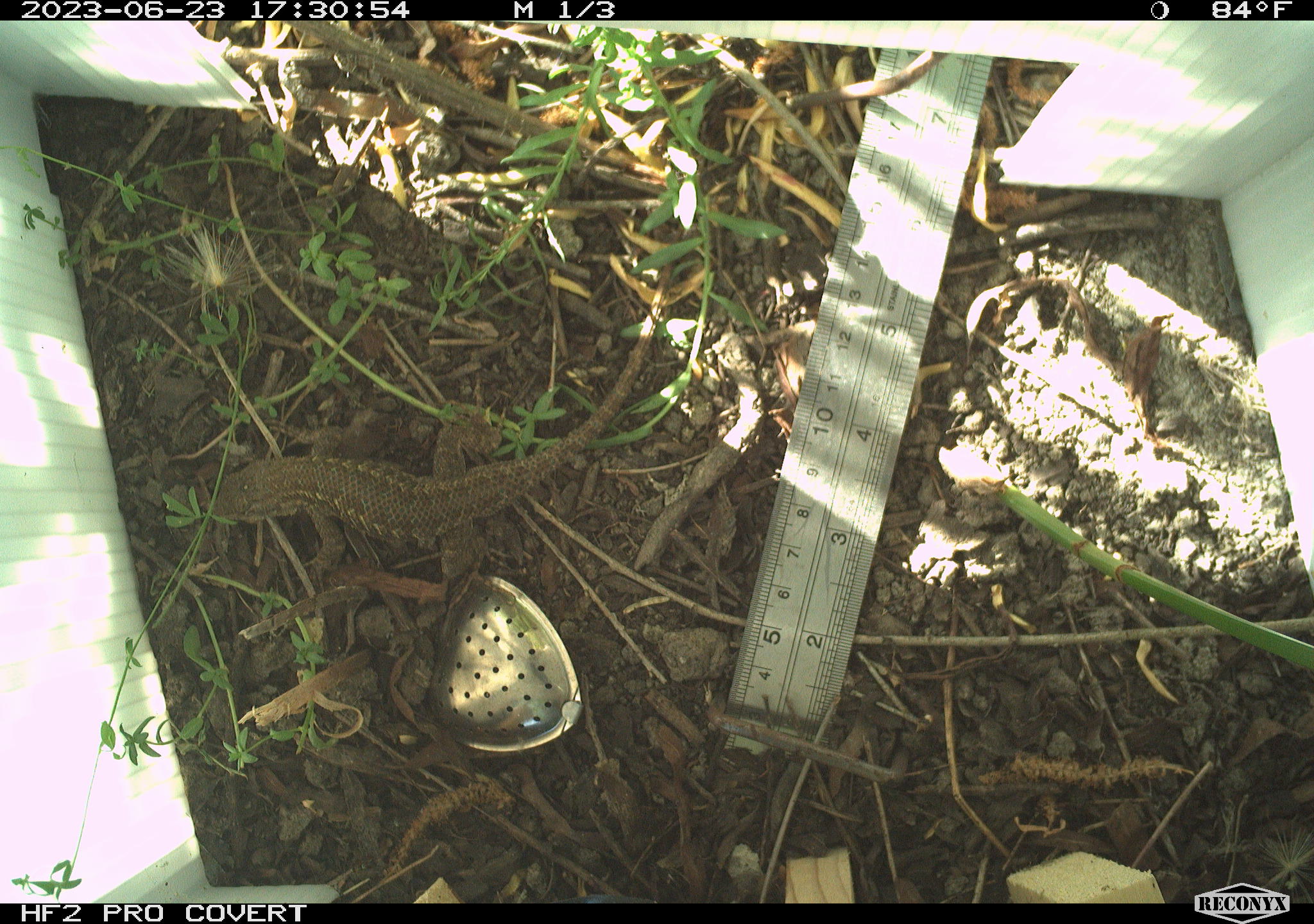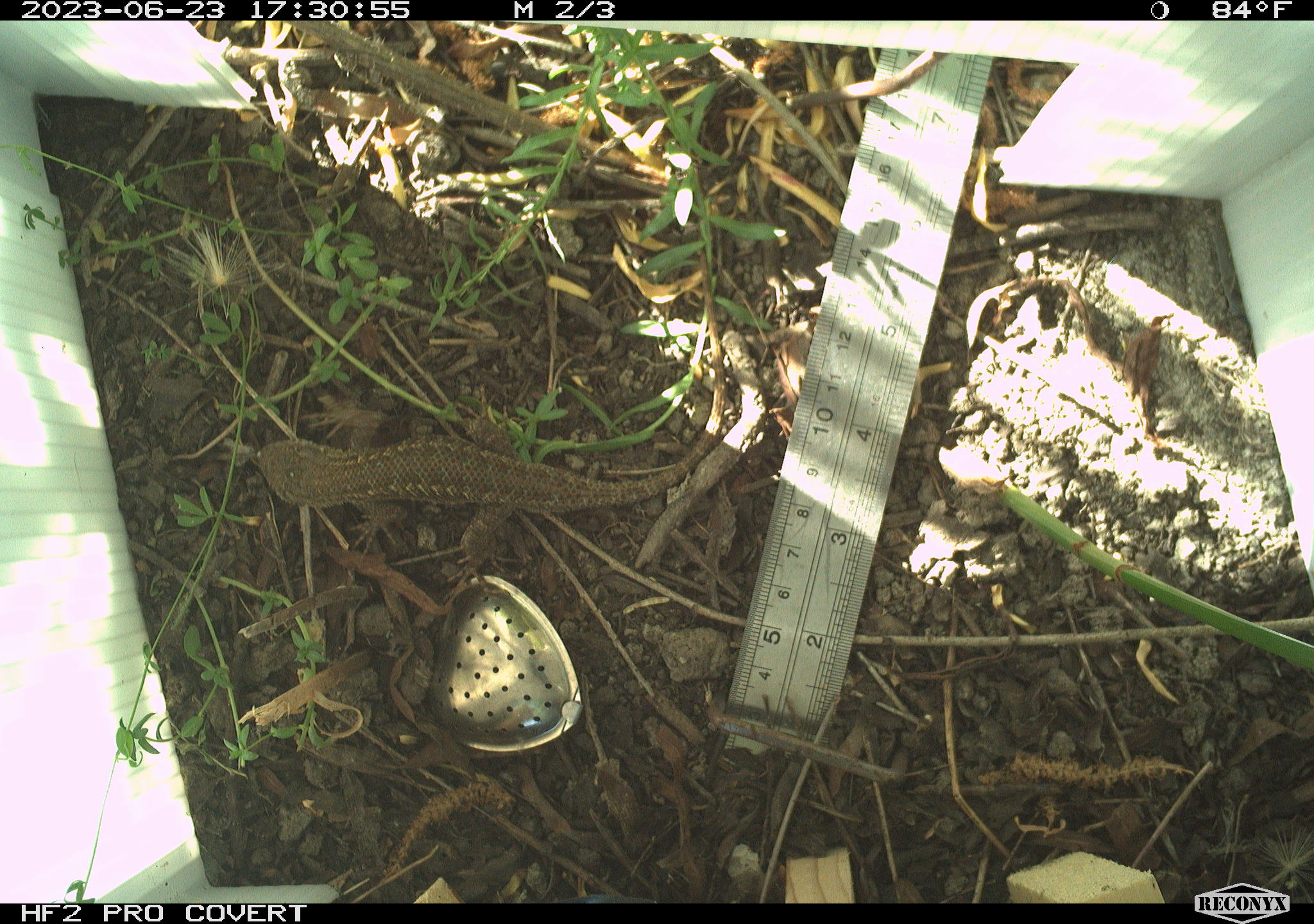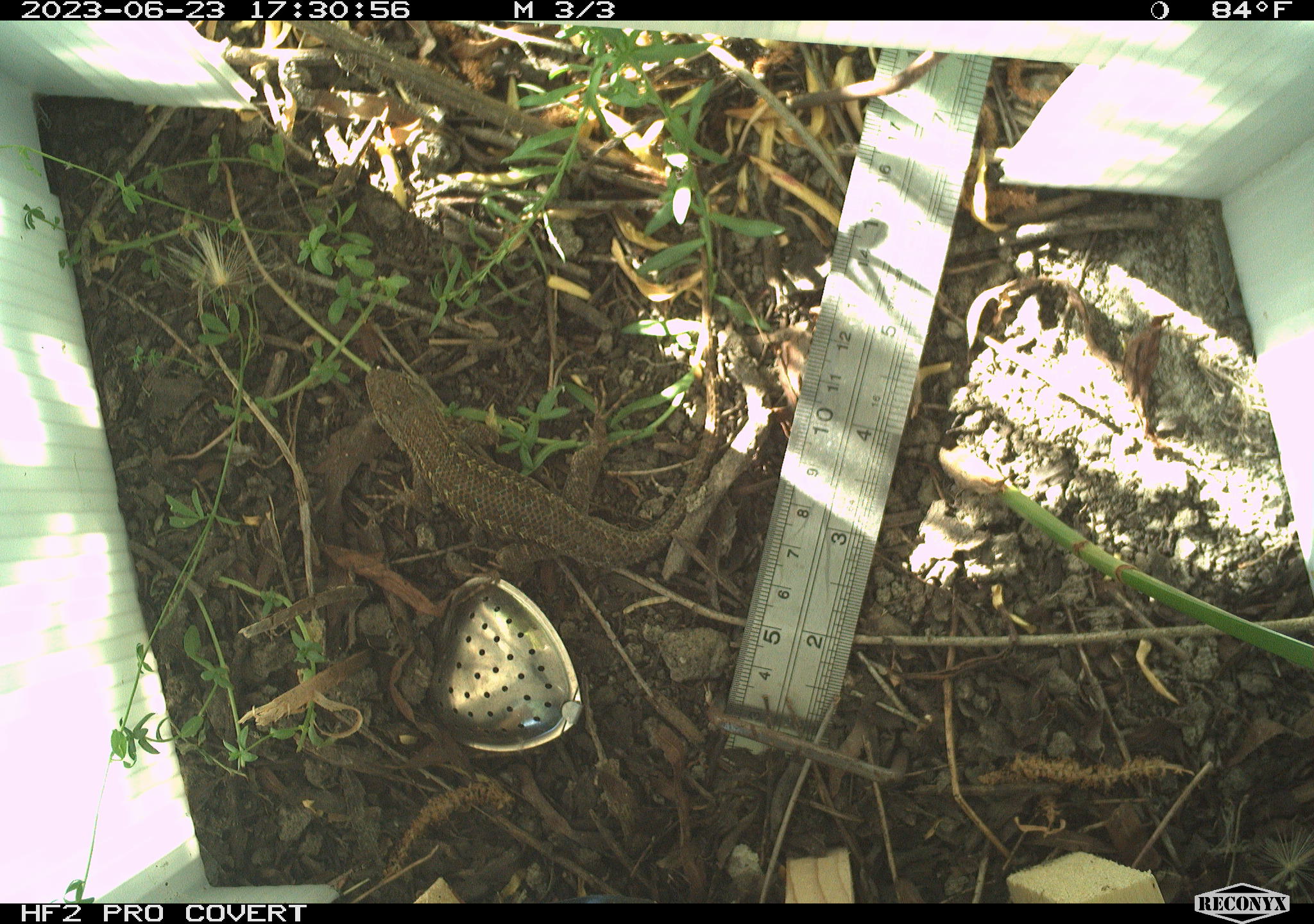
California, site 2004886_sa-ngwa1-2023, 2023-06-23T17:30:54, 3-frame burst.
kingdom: Animalia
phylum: Chordata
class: Reptilia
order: Squamata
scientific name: Squamata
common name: lizards and snakes